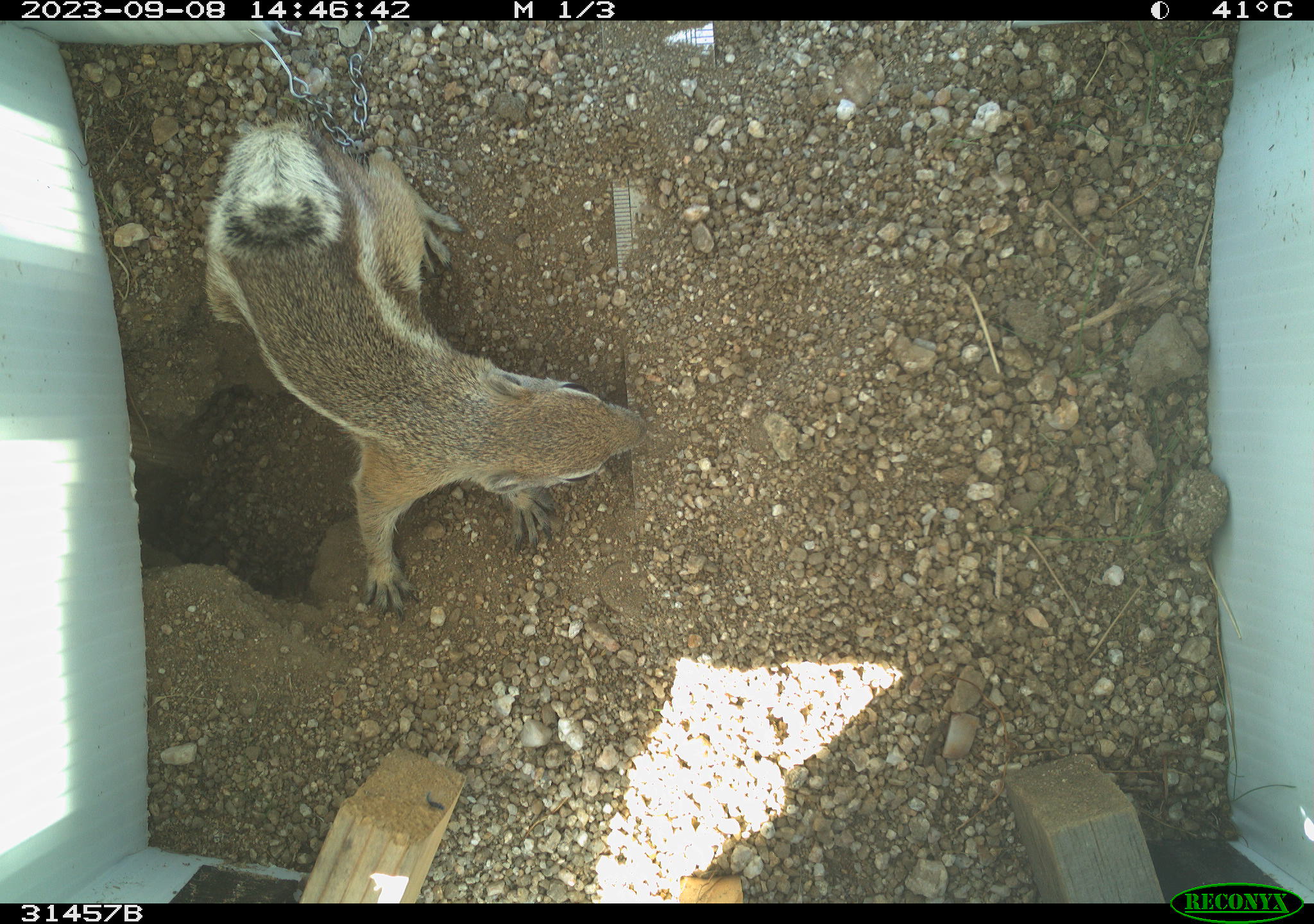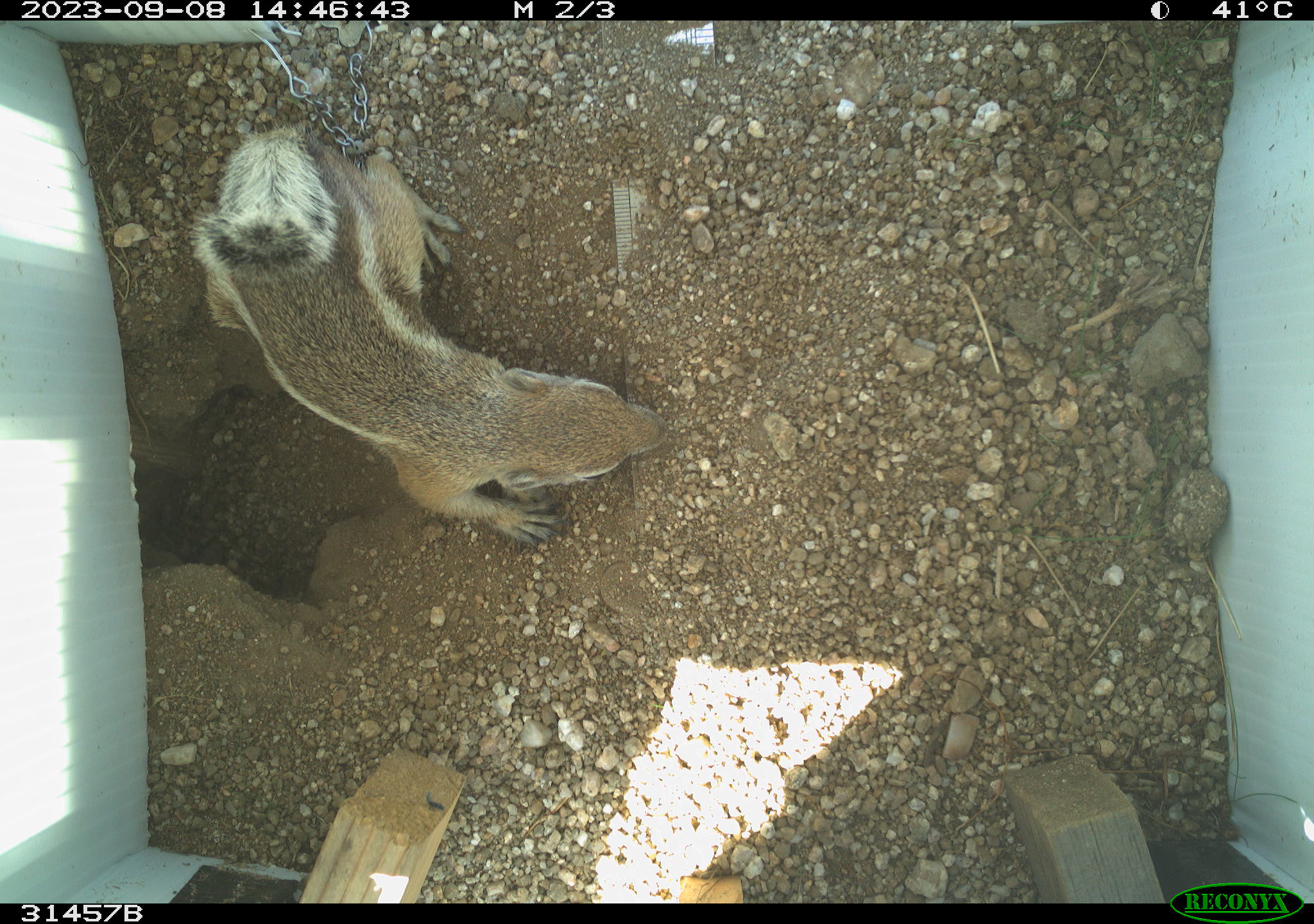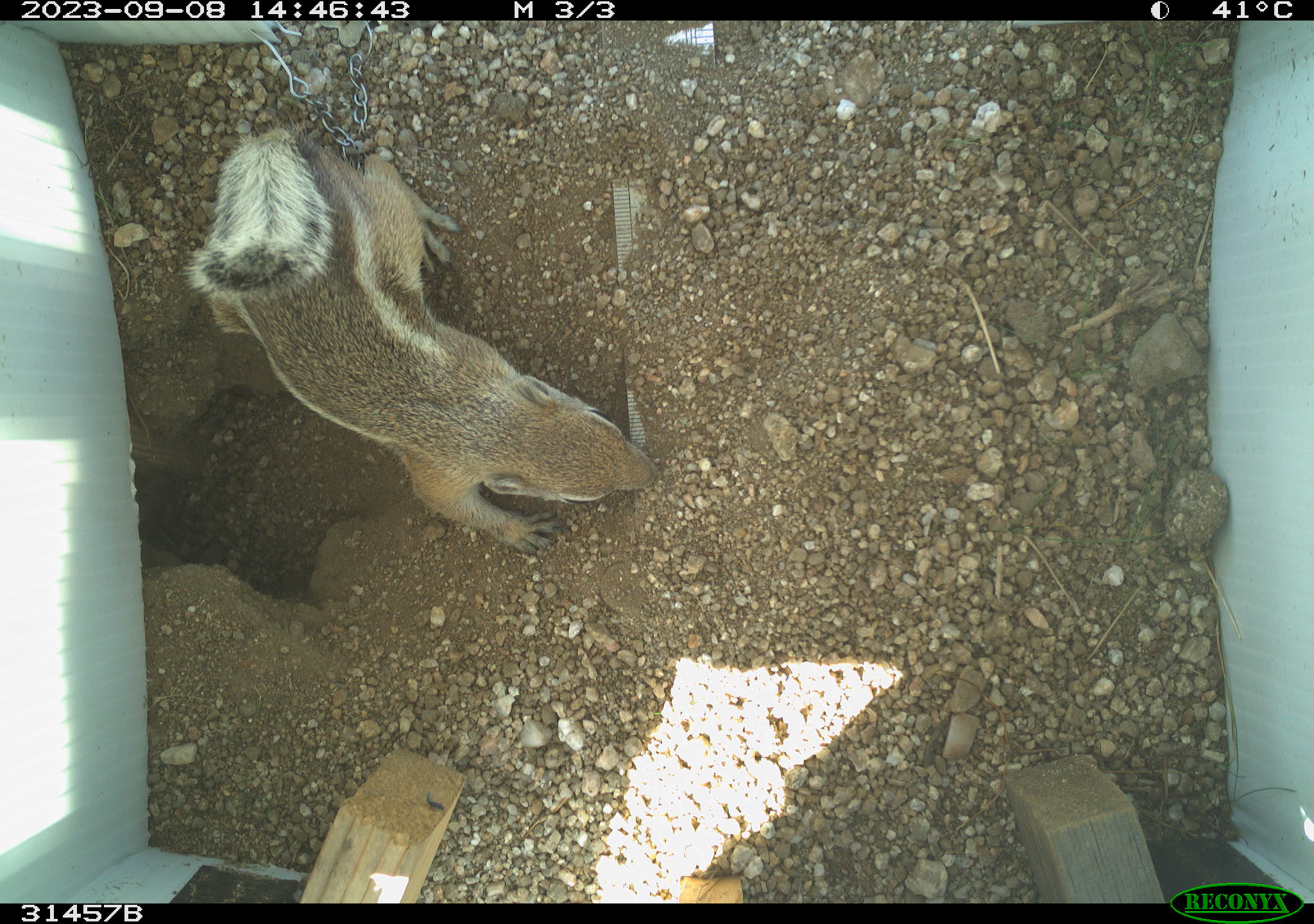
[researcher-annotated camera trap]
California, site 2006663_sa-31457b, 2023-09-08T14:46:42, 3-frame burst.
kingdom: Animalia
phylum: Chordata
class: Mammalia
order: Rodentia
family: Sciuridae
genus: Ammospermophilus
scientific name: Ammospermophilus leucurus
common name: white-tailed antelope squirrel